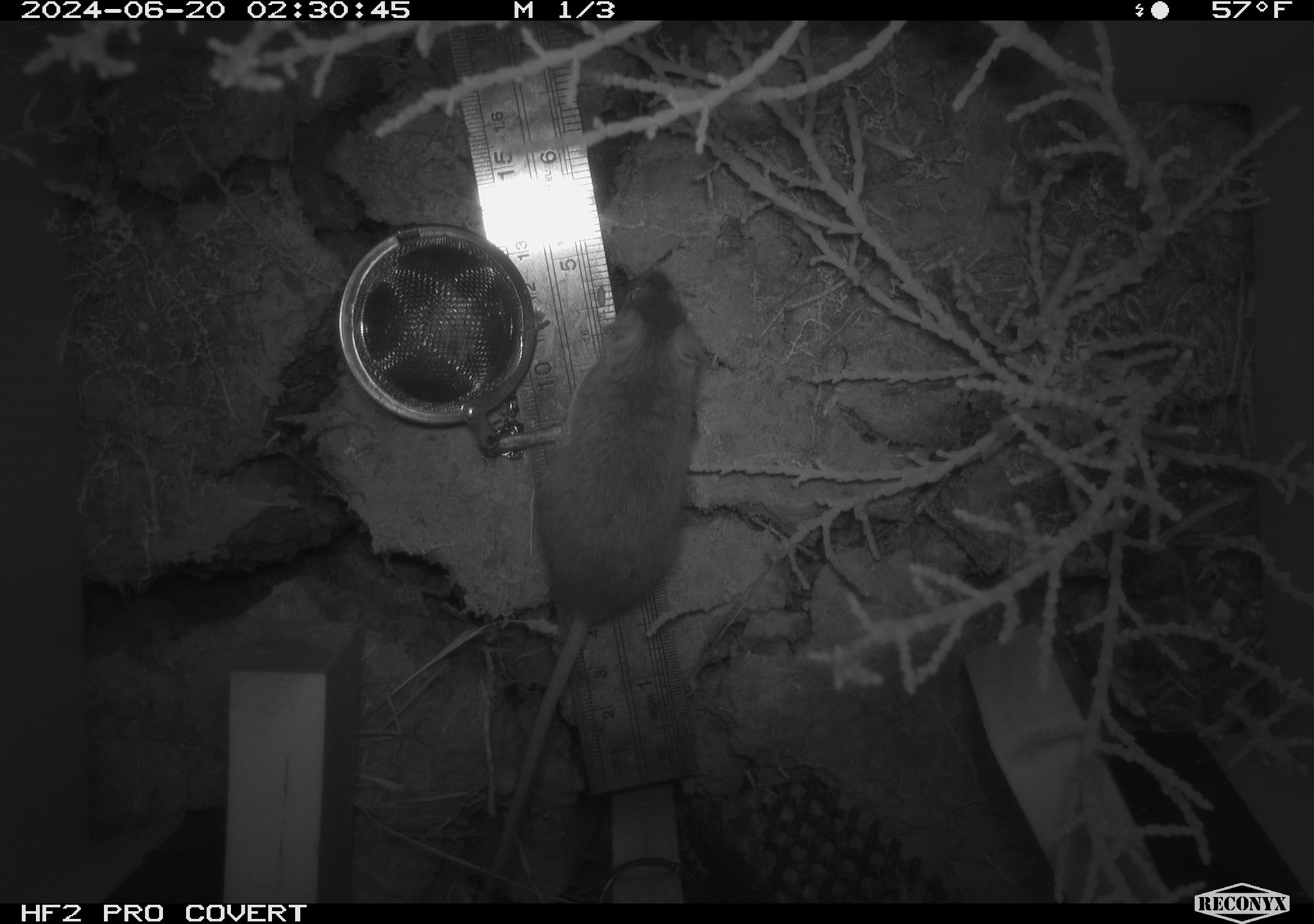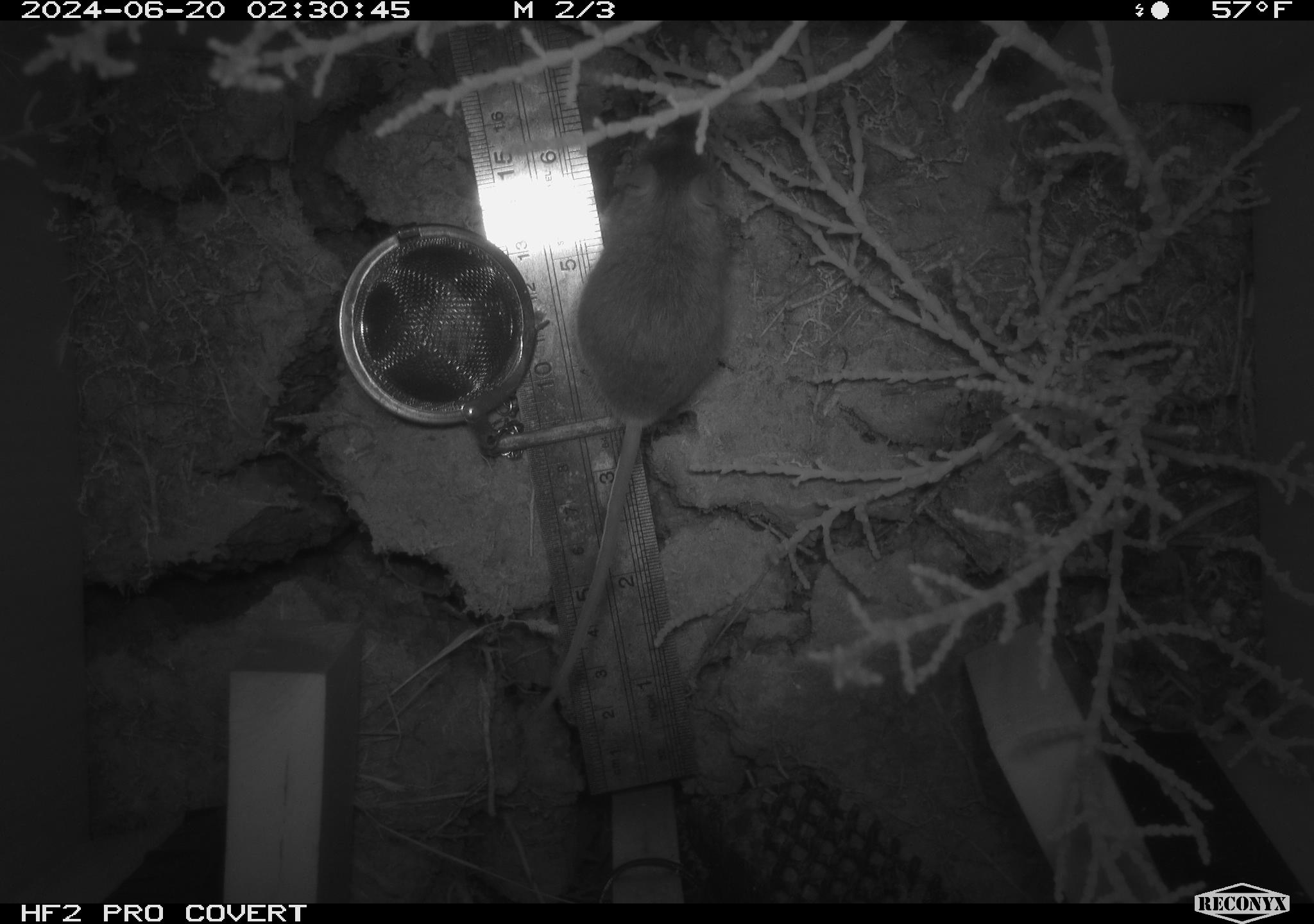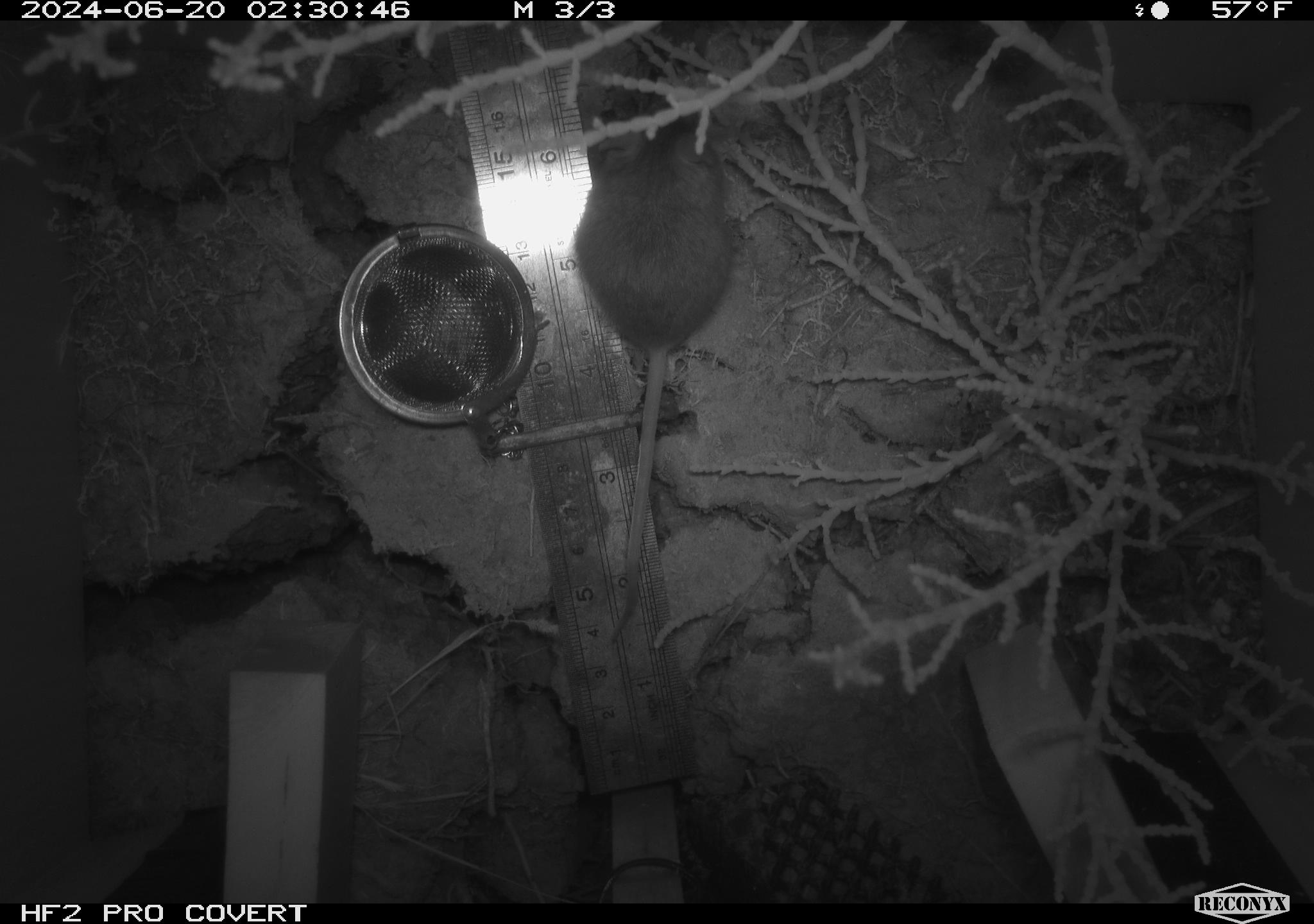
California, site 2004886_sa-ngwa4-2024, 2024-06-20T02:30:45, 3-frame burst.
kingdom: Animalia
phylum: Chordata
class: Mammalia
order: Rodentia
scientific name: Rodentia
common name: mouse species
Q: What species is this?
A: Mouse species (Rodentia).